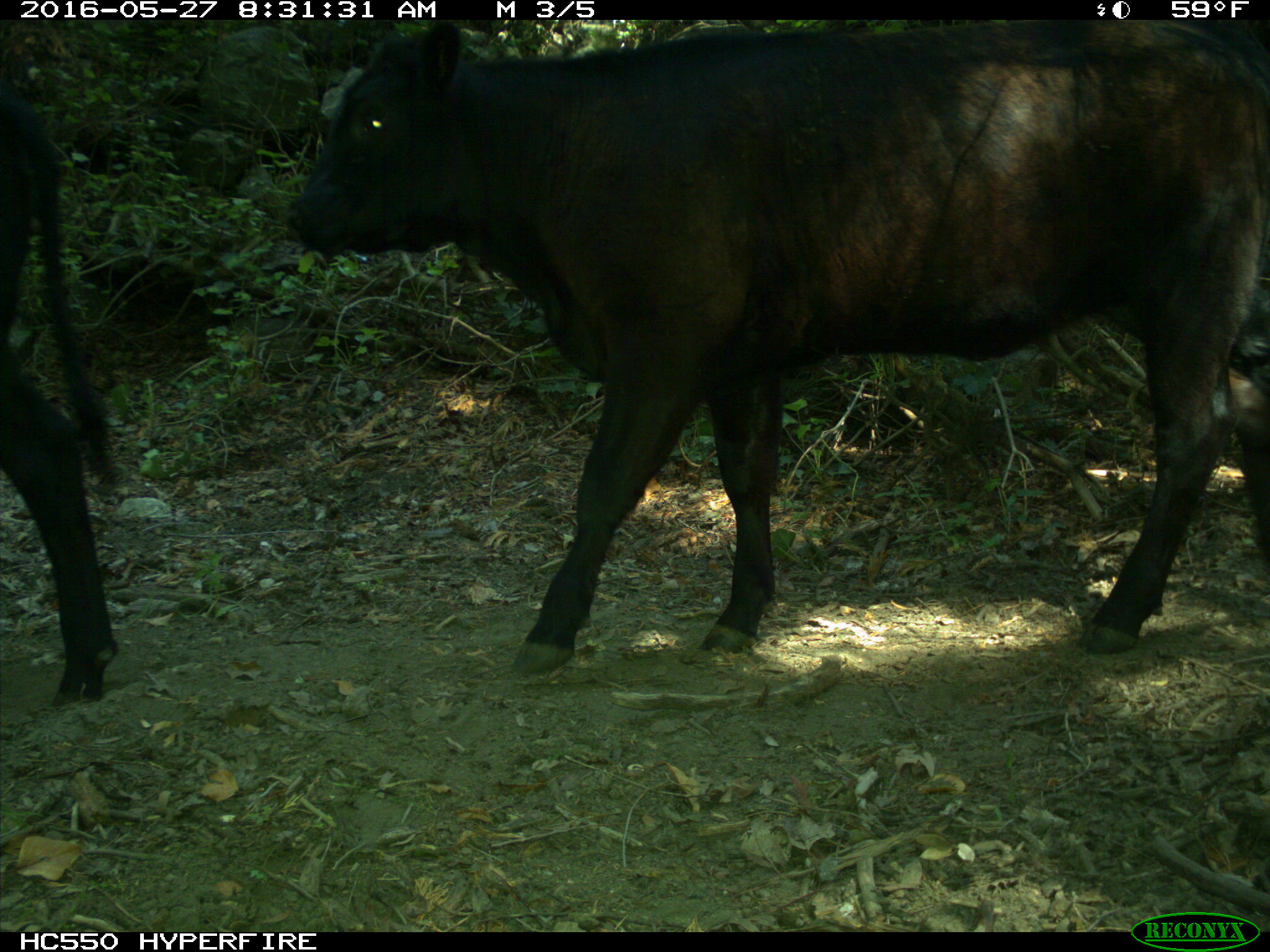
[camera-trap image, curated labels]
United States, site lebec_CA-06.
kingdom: Animalia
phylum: Chordata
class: Mammalia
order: Artiodactyla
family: Bovidae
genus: Bos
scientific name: Bos taurus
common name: domestic cow